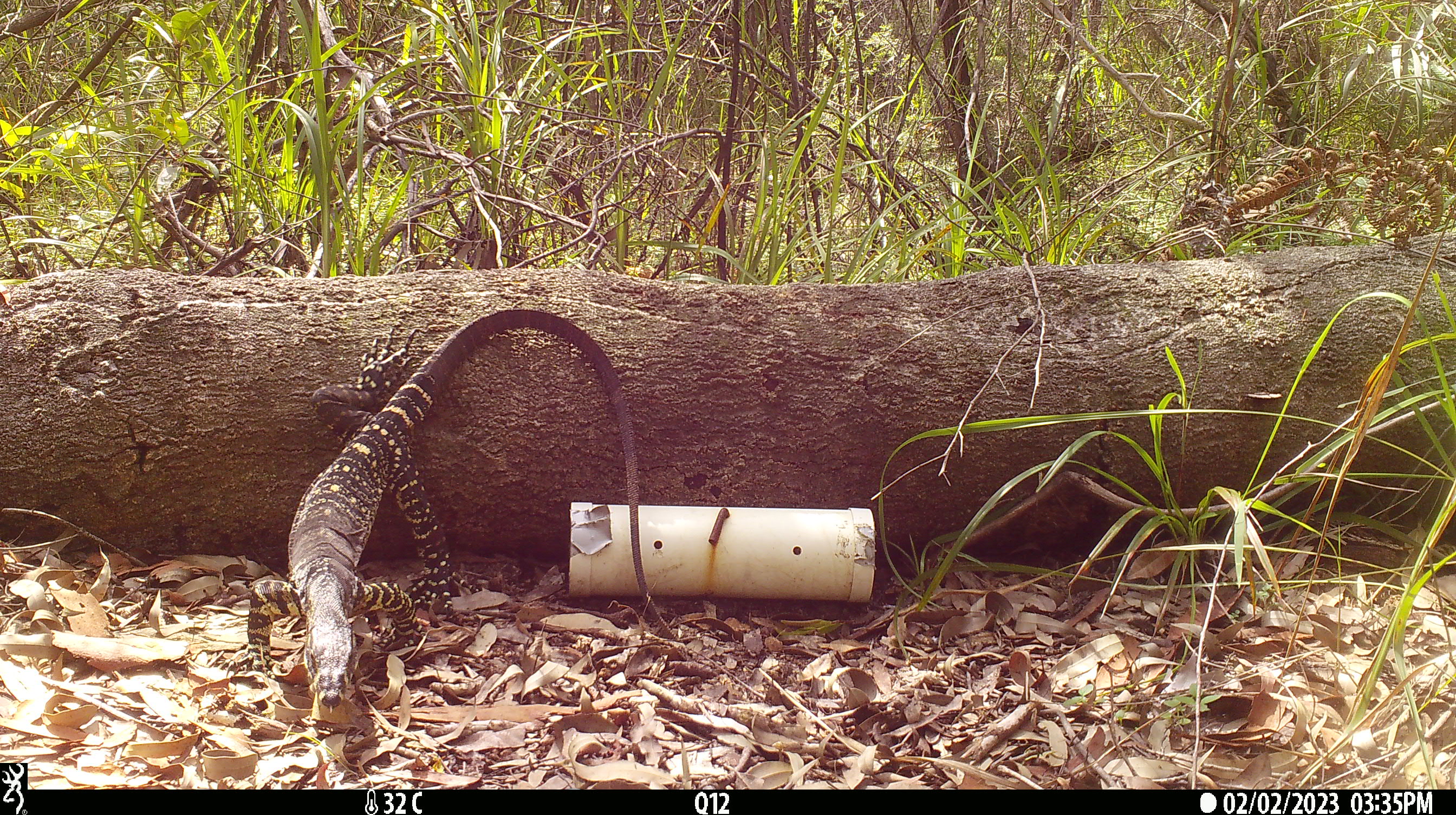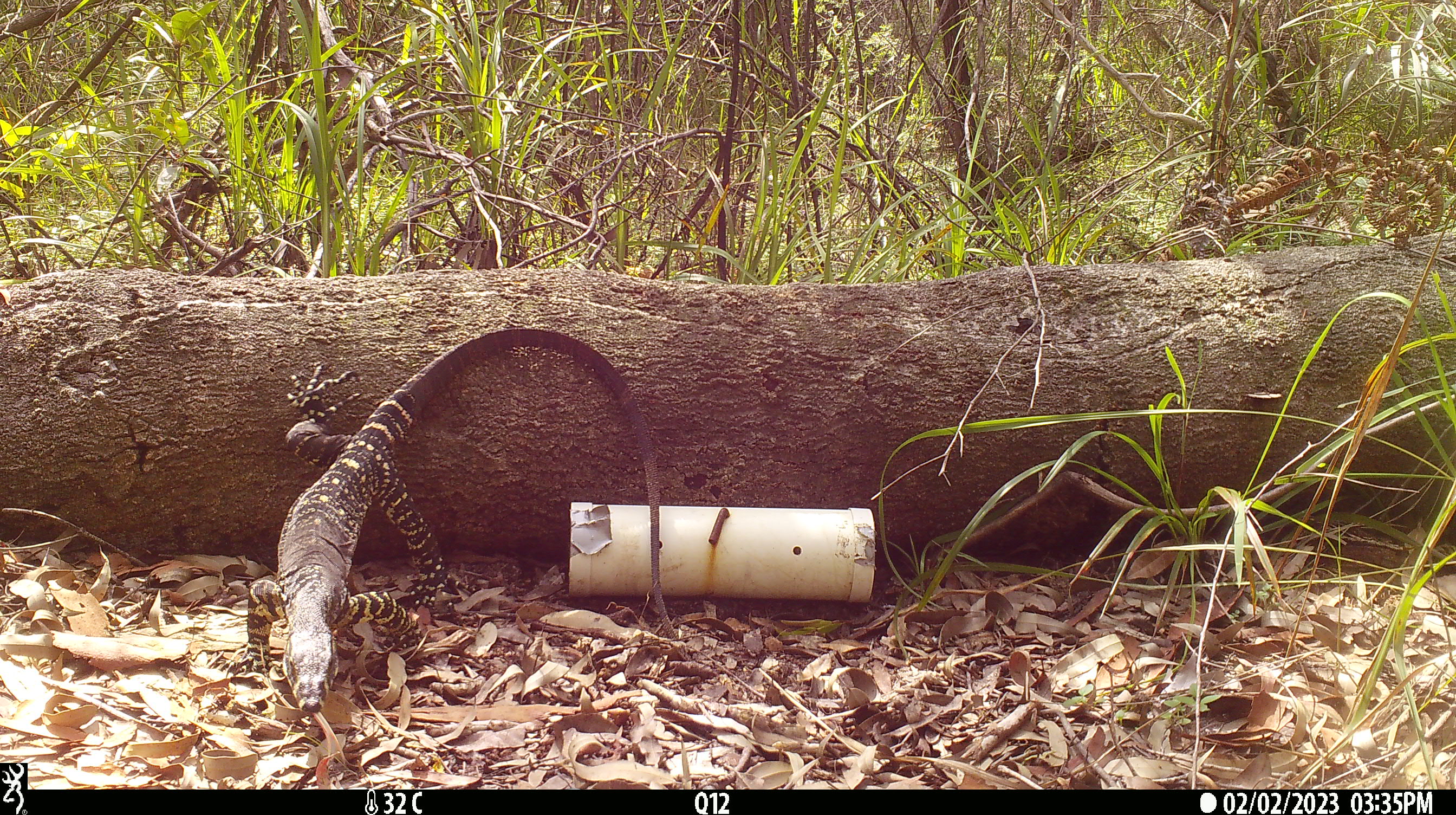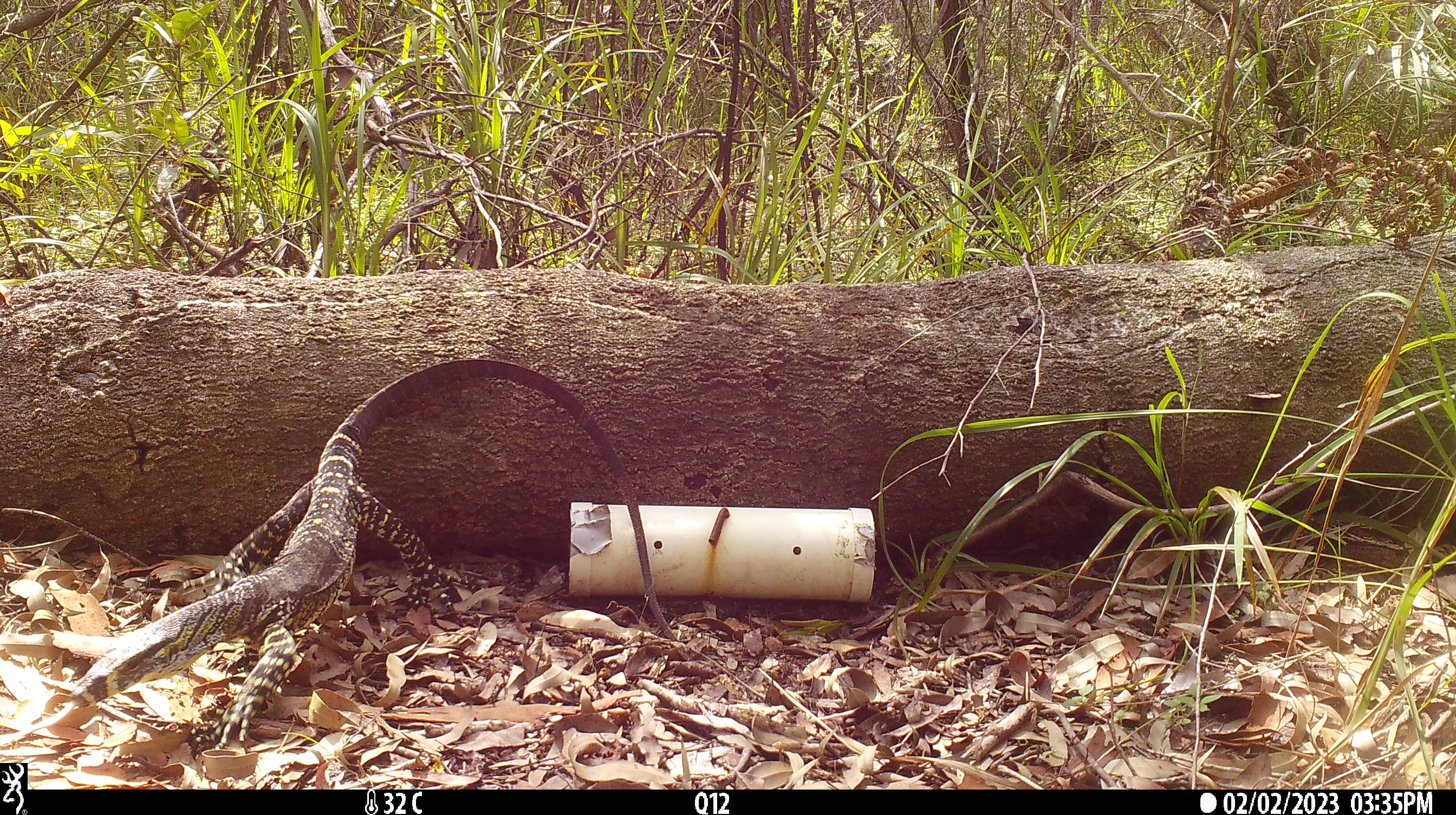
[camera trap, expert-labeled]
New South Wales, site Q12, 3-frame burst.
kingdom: Animalia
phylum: Chordata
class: Reptilia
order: Squamata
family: Varanidae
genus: Varanus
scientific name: Varanus varius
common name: lace monitor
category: goanna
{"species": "goanna (lace monitor) (Varanus varius)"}